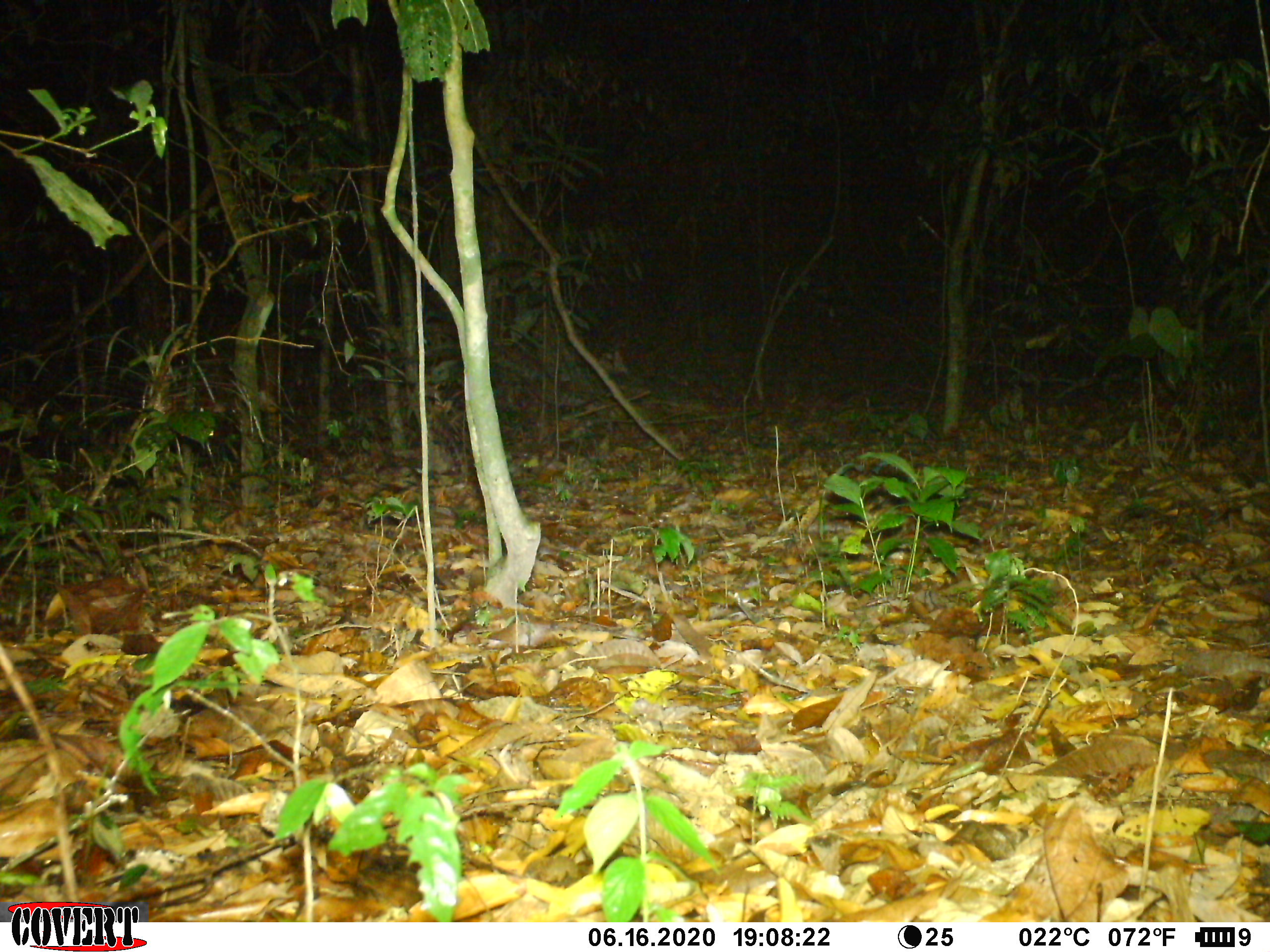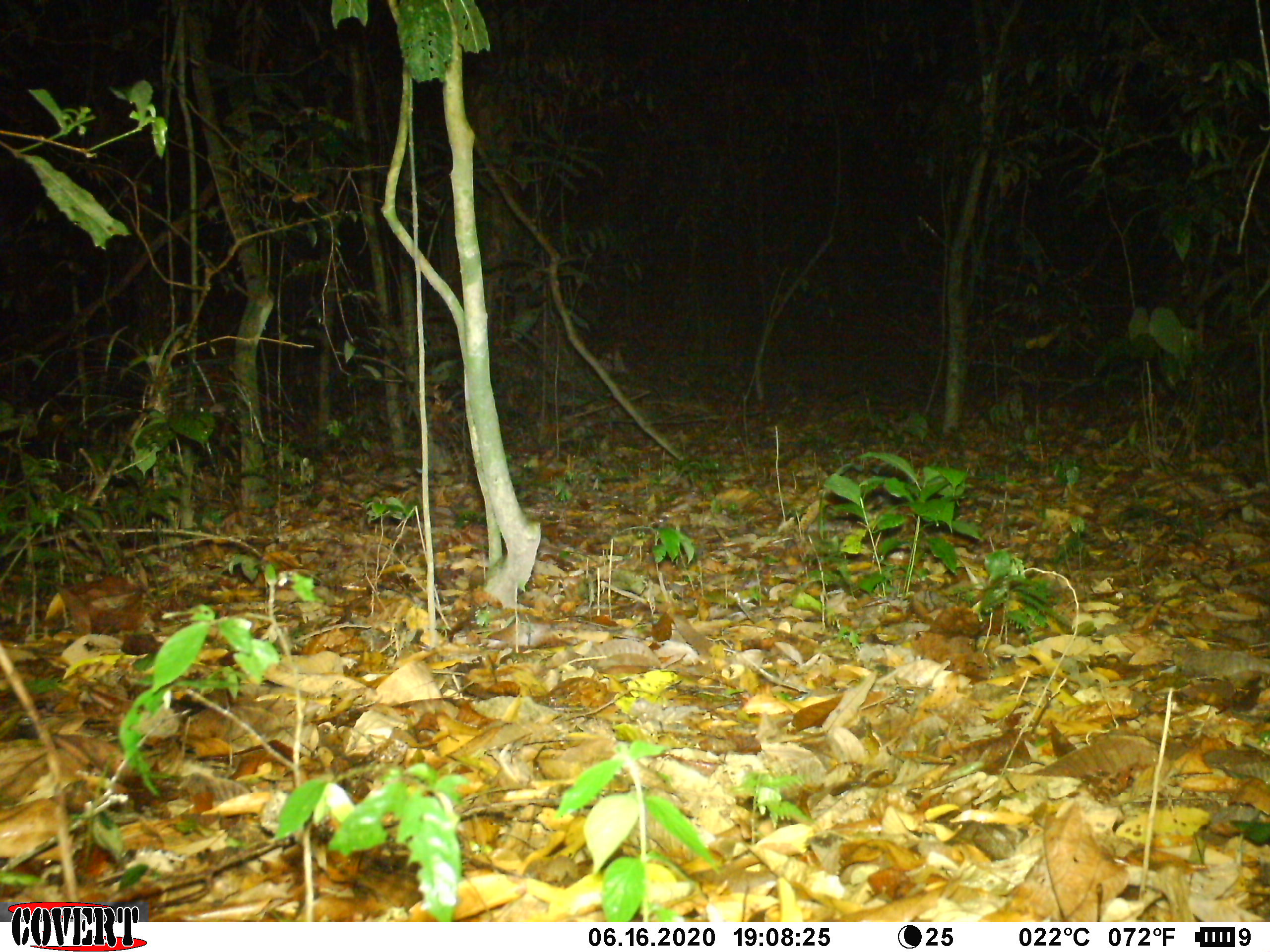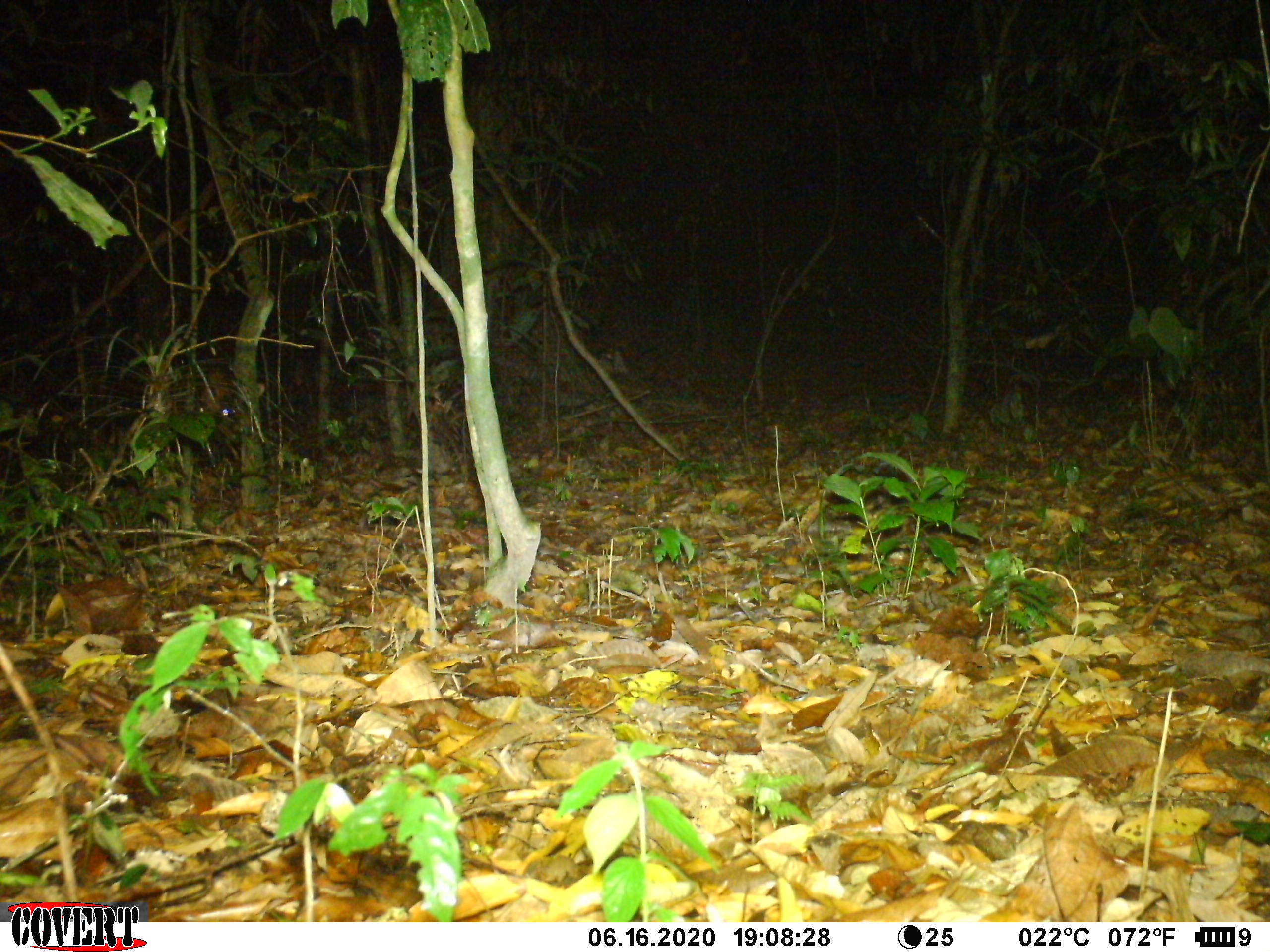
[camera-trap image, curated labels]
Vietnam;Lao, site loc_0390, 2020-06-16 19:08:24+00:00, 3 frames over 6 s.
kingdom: Animalia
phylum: Chordata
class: Mammalia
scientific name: Mammalia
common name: mammal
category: unidentified mammal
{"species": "unidentified mammal (mammal) (Mammalia)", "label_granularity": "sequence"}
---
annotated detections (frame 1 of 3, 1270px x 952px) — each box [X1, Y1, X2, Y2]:
unidentified mammal: [165, 359, 241, 472]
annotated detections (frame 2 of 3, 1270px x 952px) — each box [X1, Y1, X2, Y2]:
unidentified mammal: [176, 358, 239, 461]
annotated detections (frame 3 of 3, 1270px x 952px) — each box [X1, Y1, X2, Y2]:
unidentified mammal: [173, 363, 264, 449]